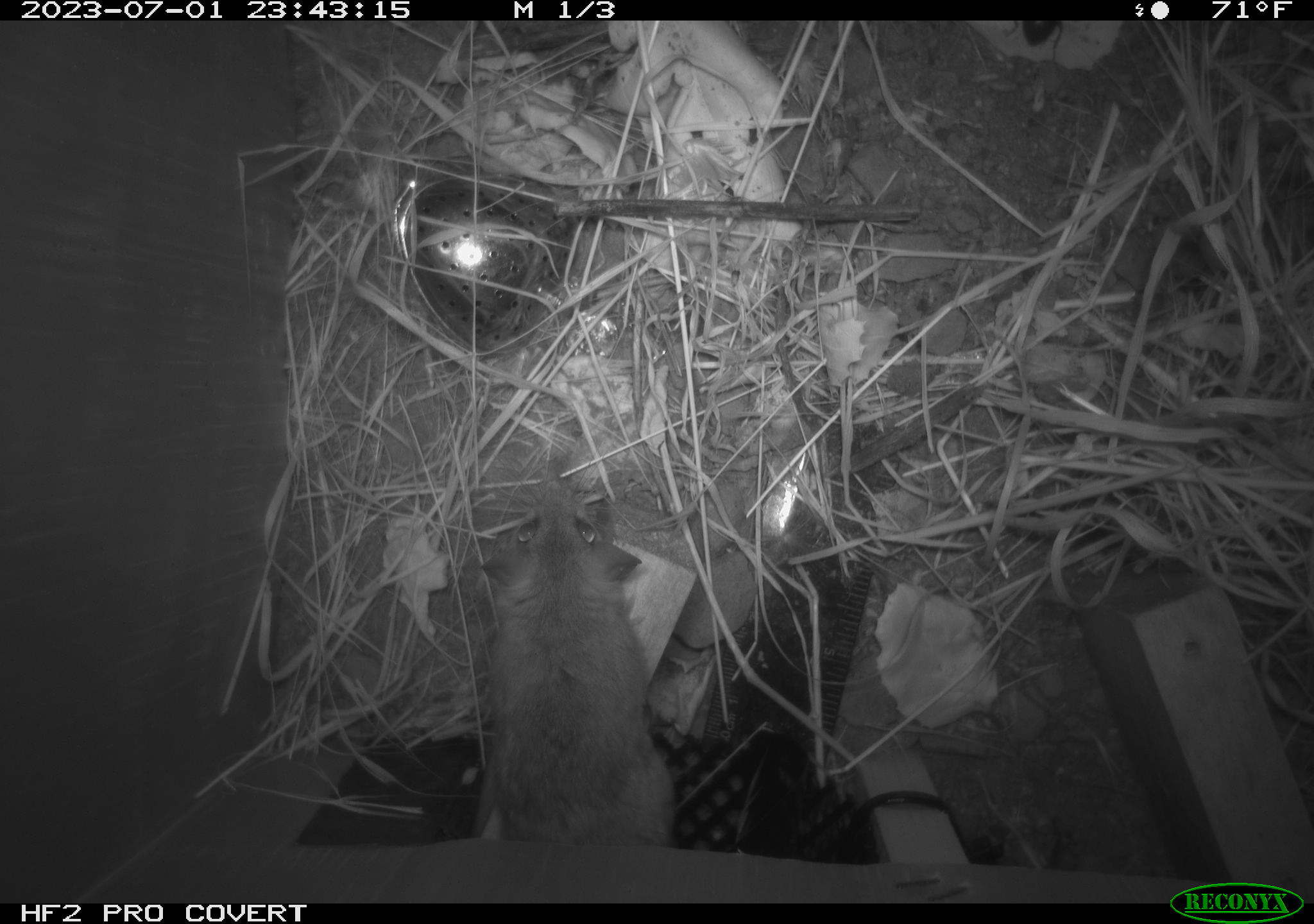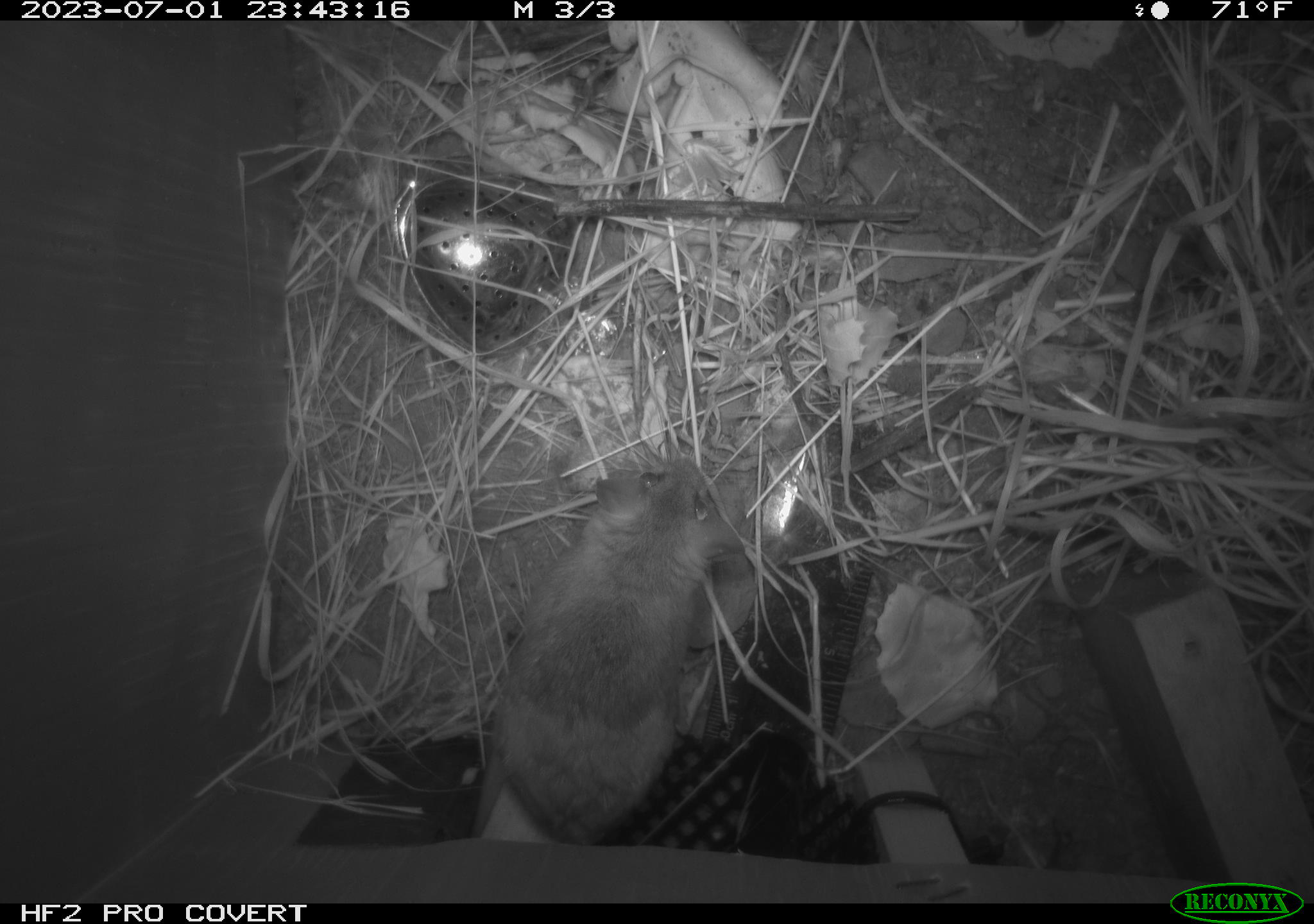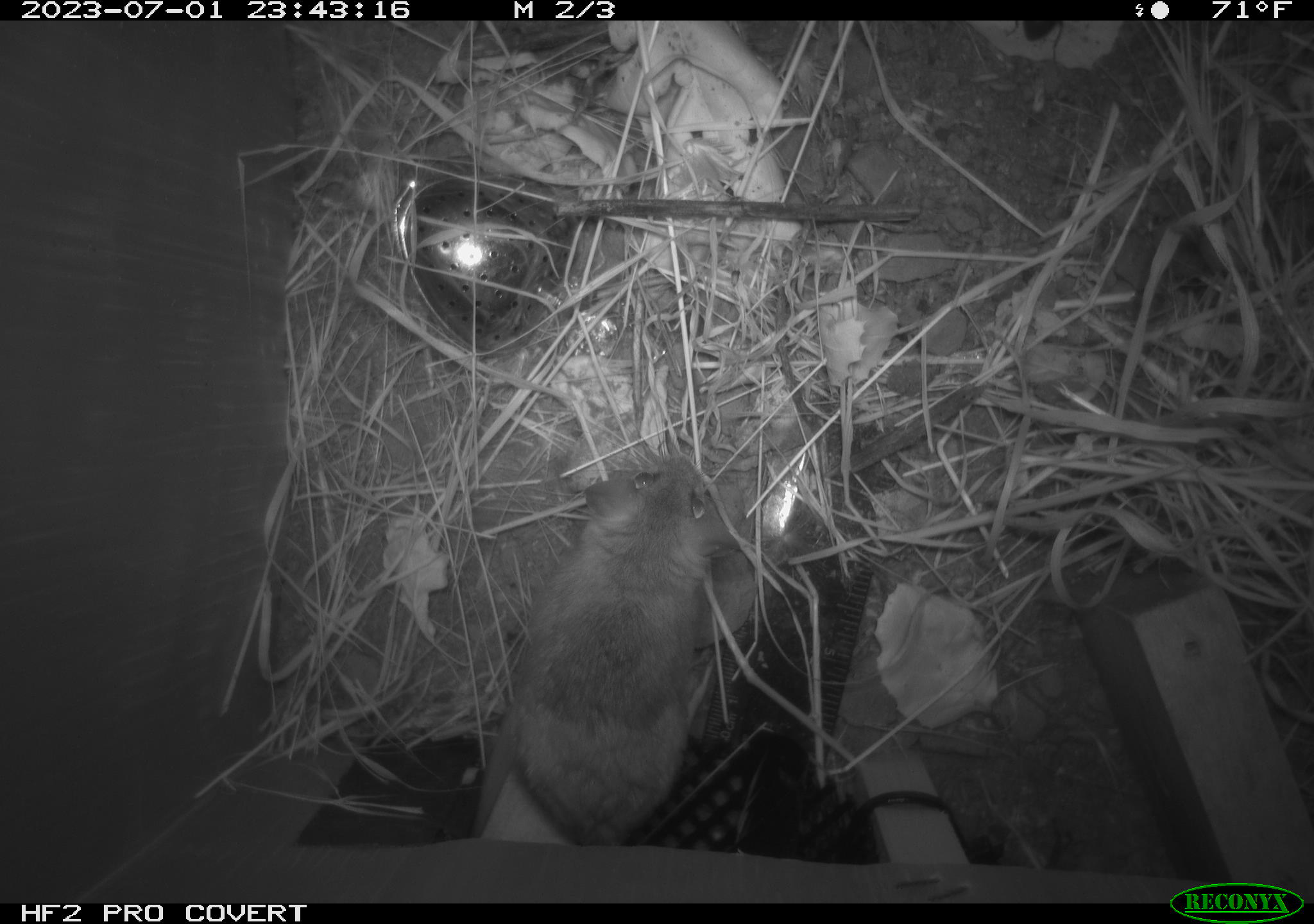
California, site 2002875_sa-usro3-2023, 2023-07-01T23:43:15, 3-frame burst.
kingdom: Animalia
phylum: Chordata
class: Mammalia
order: Rodentia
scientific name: Rodentia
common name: mouse species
Mouse species (Rodentia).